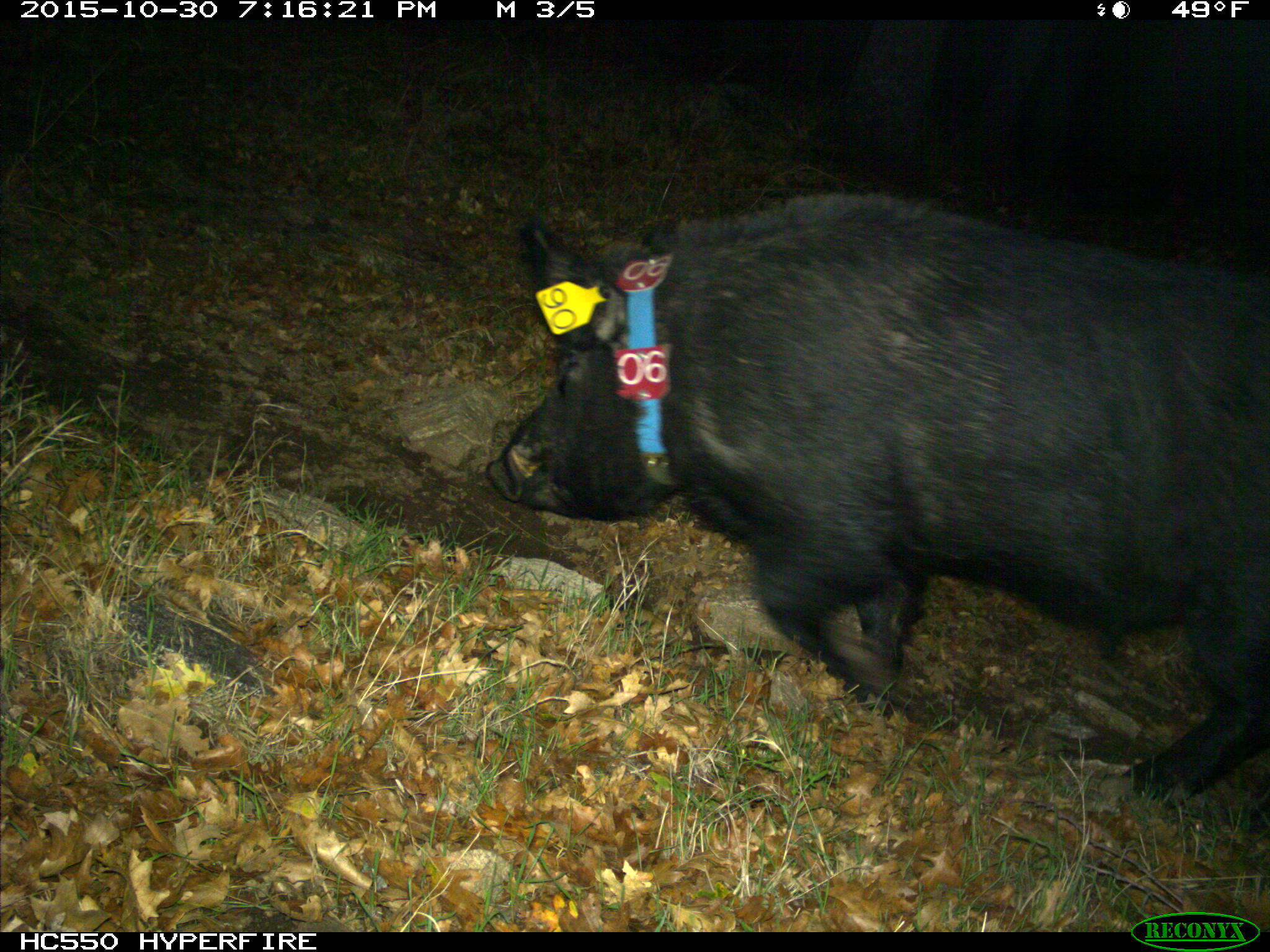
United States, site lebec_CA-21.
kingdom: Animalia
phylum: Chordata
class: Mammalia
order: Artiodactyla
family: Suidae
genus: Sus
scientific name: Sus scrofa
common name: wild boar